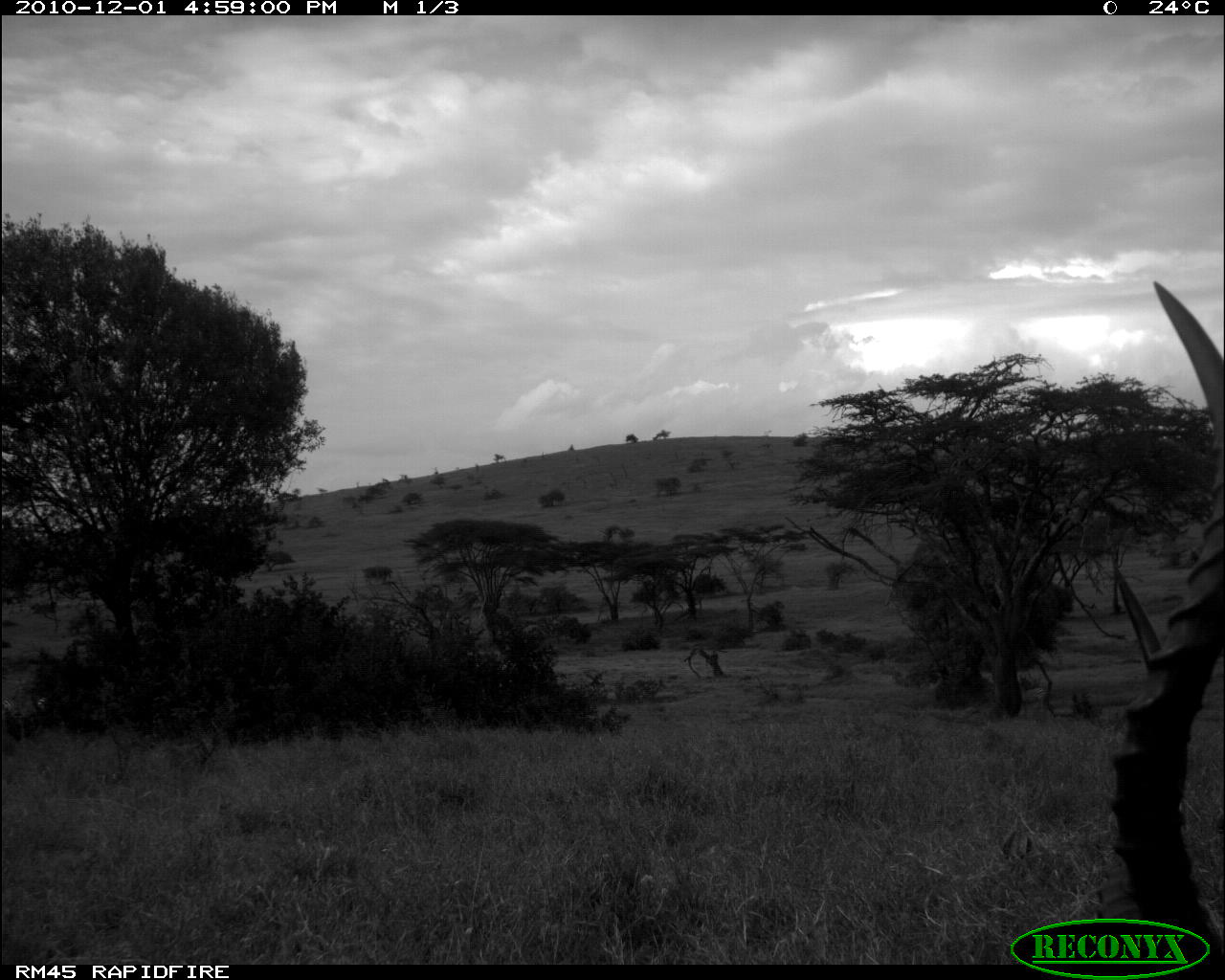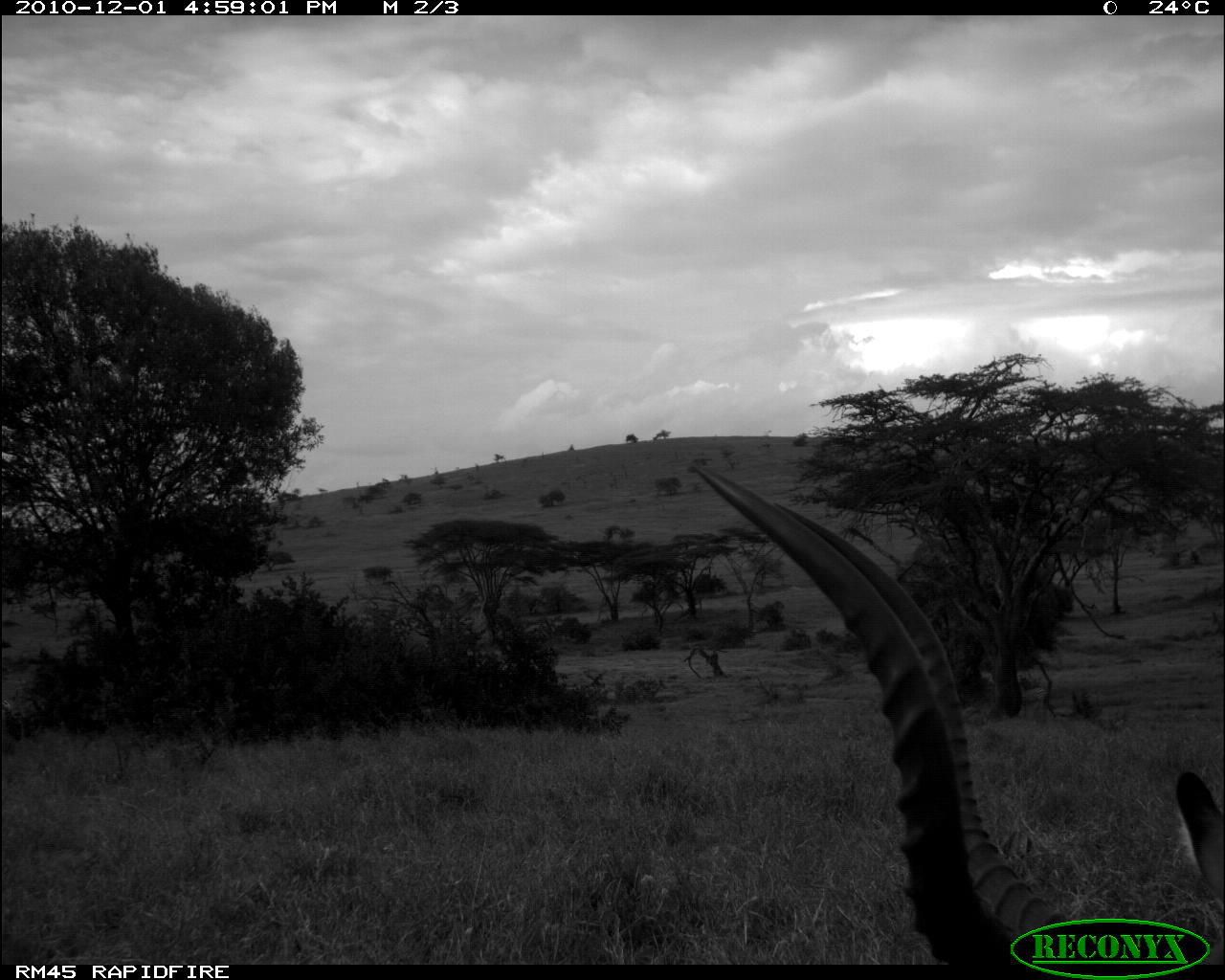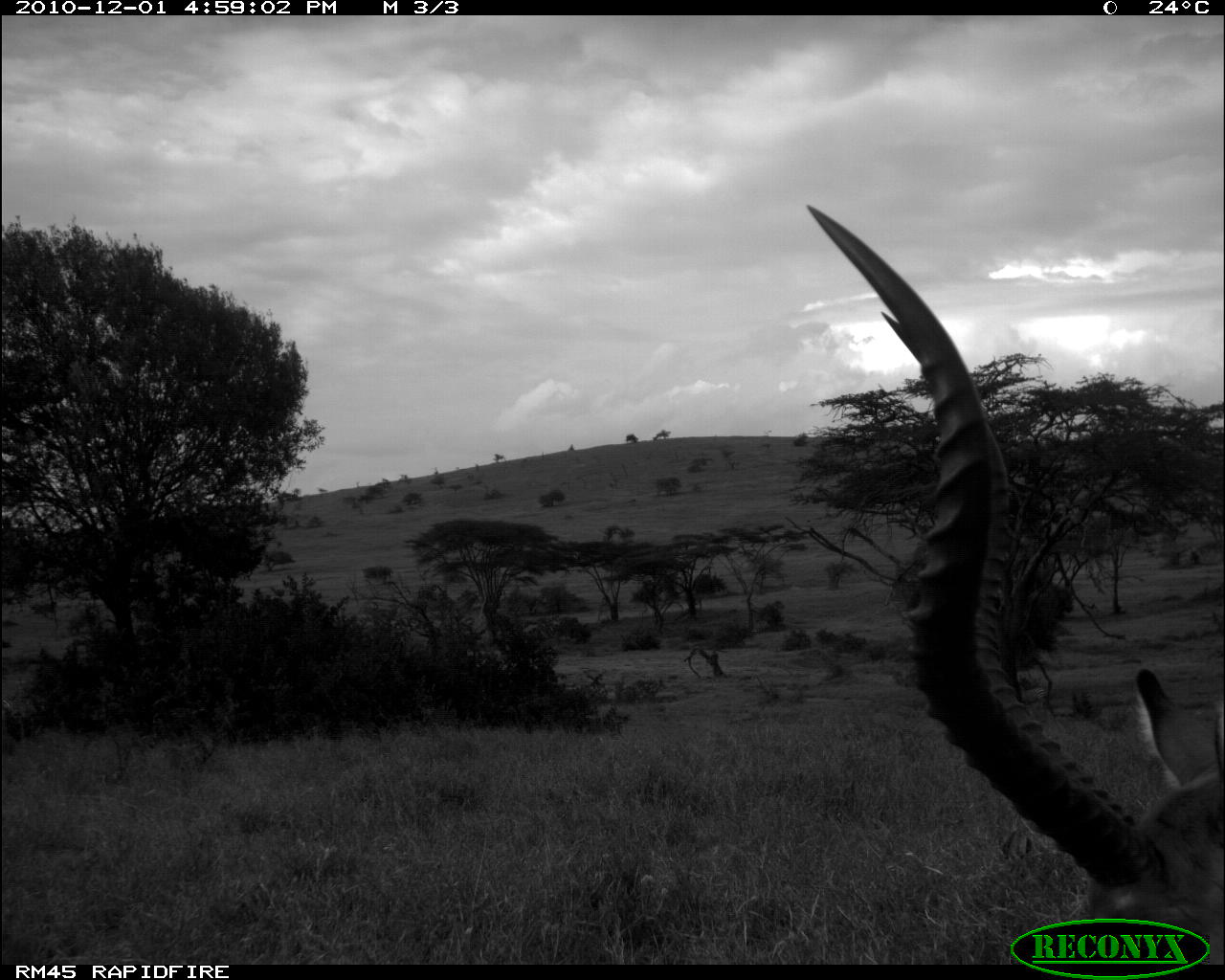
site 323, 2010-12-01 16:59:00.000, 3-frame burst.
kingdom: Animalia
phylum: Chordata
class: Mammalia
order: Artiodactyla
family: Bovidae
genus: Aepyceros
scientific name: Aepyceros melampus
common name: impala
Aepyceros melampus (impala), count 1.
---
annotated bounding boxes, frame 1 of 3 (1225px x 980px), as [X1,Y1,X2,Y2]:
aepyceros melampus: [1108,278,1225,955]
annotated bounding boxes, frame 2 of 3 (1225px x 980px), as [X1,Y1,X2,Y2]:
aepyceros melampus: [684,460,1225,964]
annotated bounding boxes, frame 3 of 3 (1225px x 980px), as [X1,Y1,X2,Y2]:
aepyceros melampus: [802,201,1225,959]